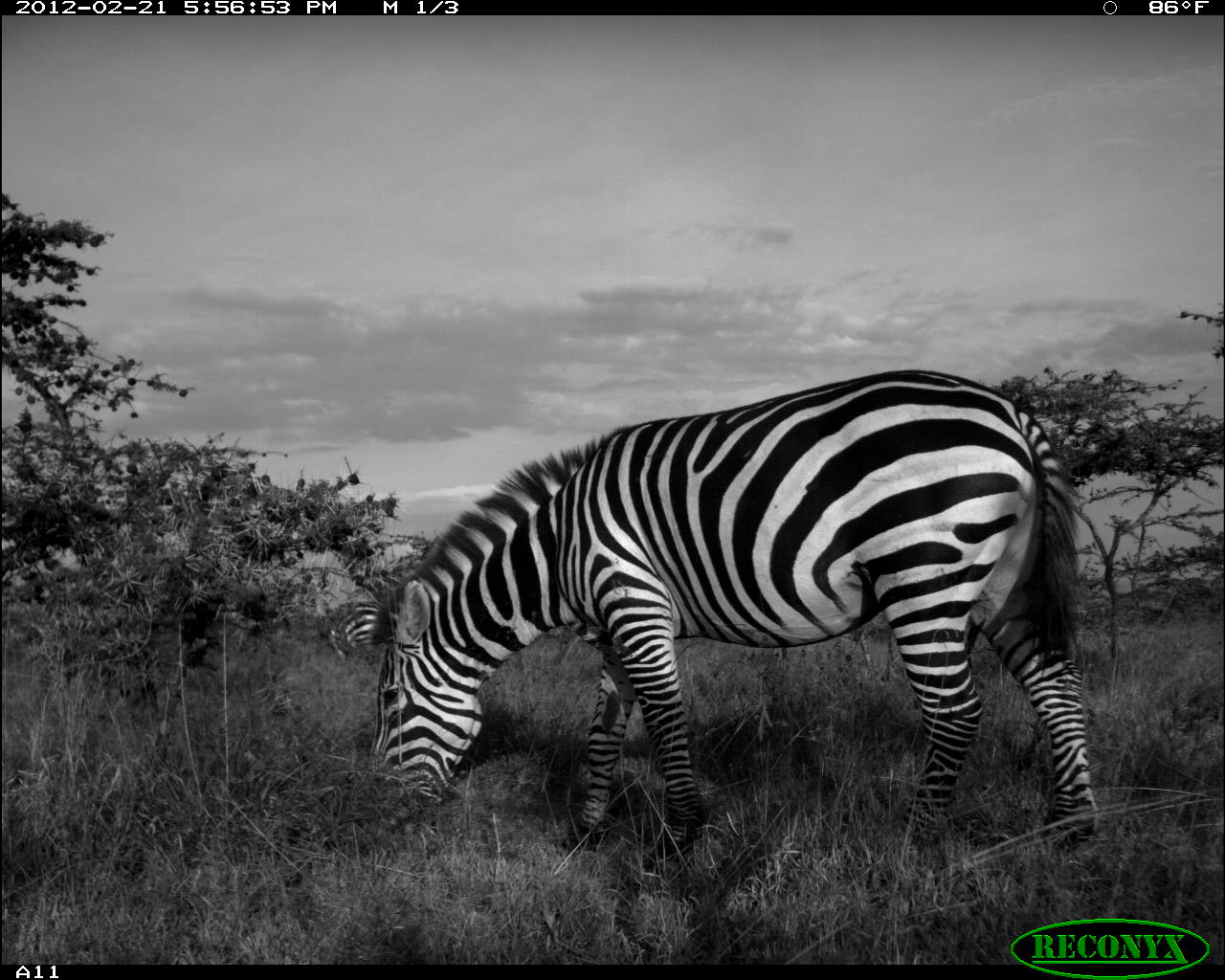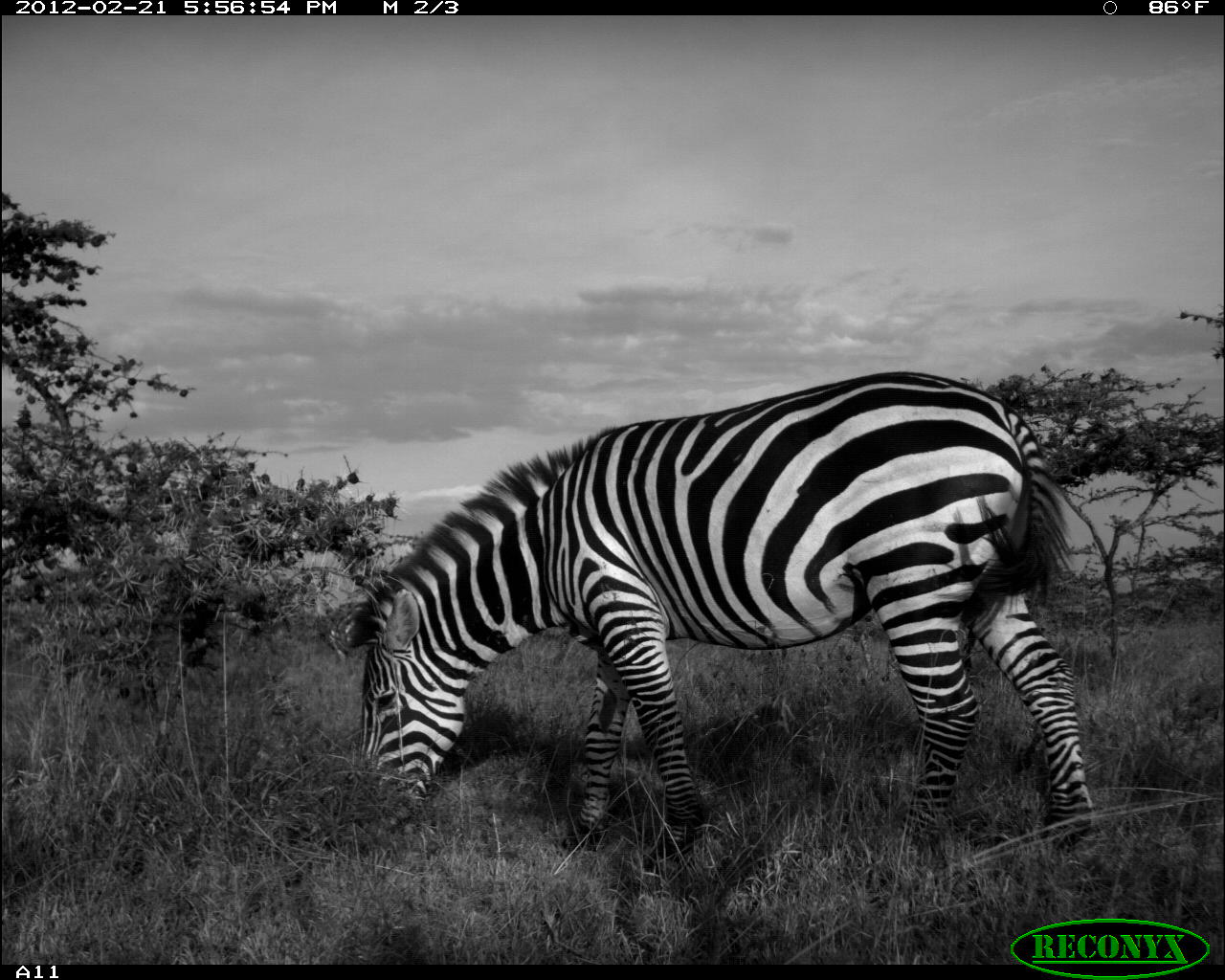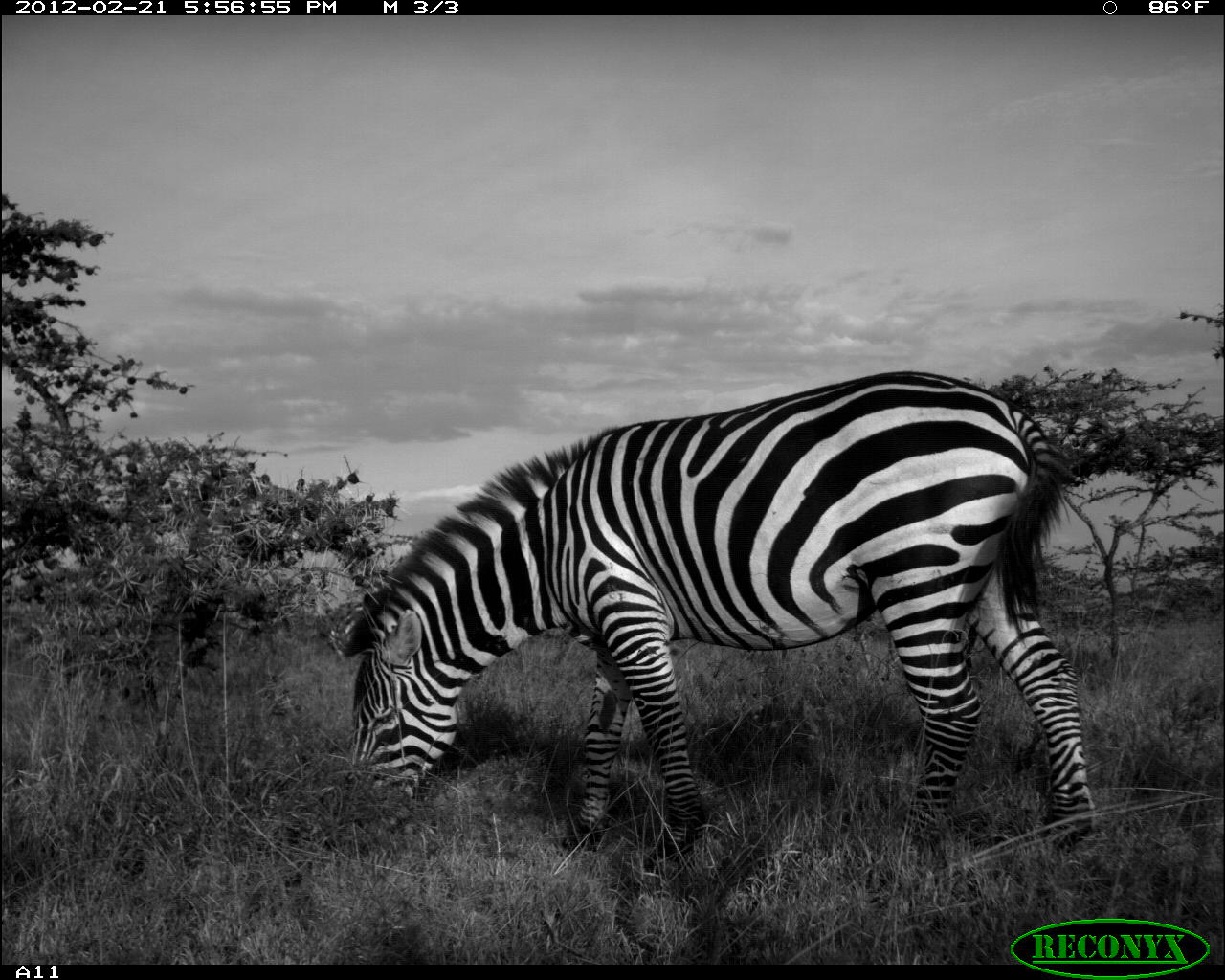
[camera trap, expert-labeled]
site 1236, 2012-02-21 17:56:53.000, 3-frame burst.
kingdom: Animalia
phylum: Chordata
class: Mammalia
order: Perissodactyla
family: Equidae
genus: Equus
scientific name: Equus quagga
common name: plains zebra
Equus quagga (plains zebra), count 2.